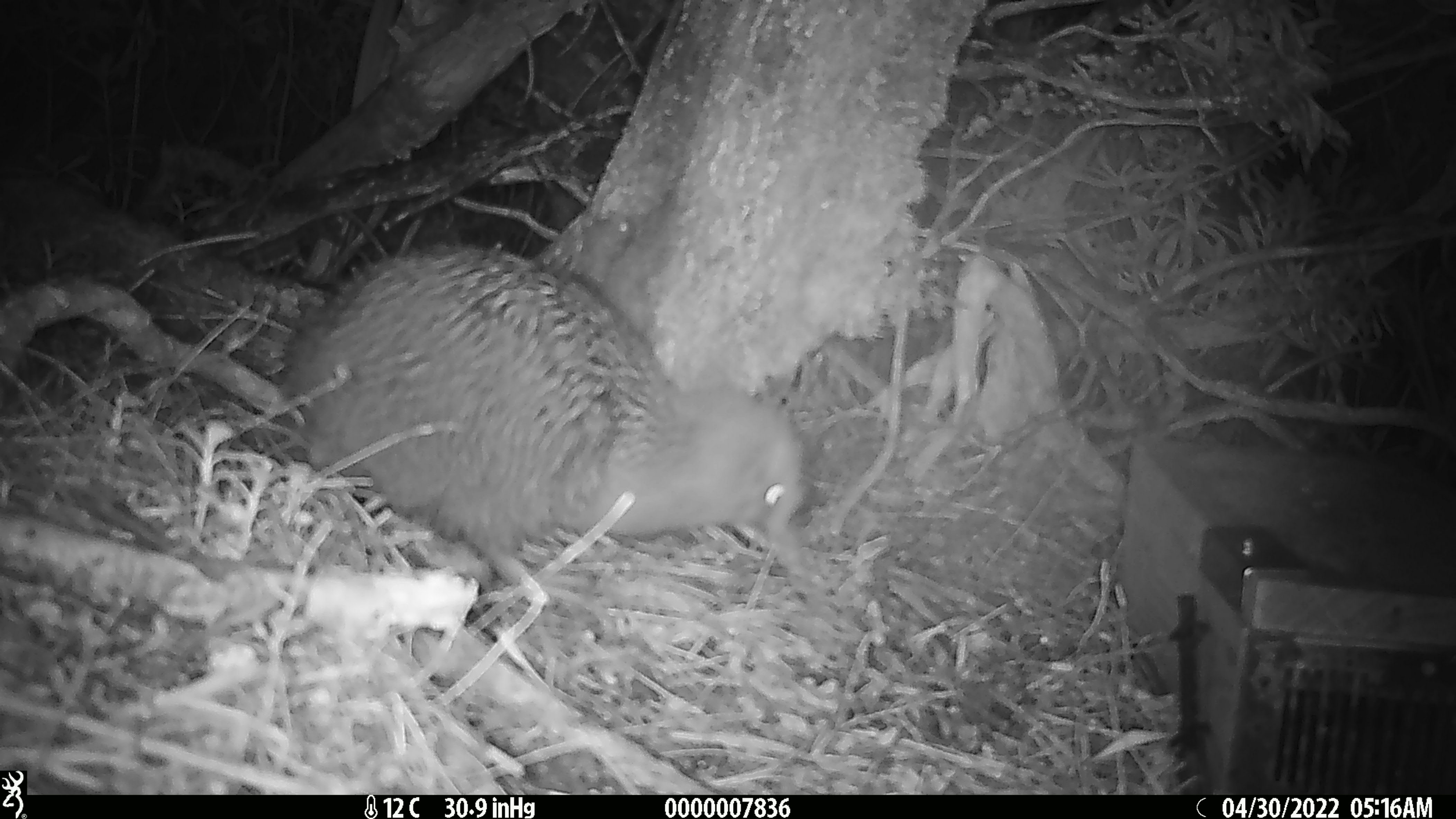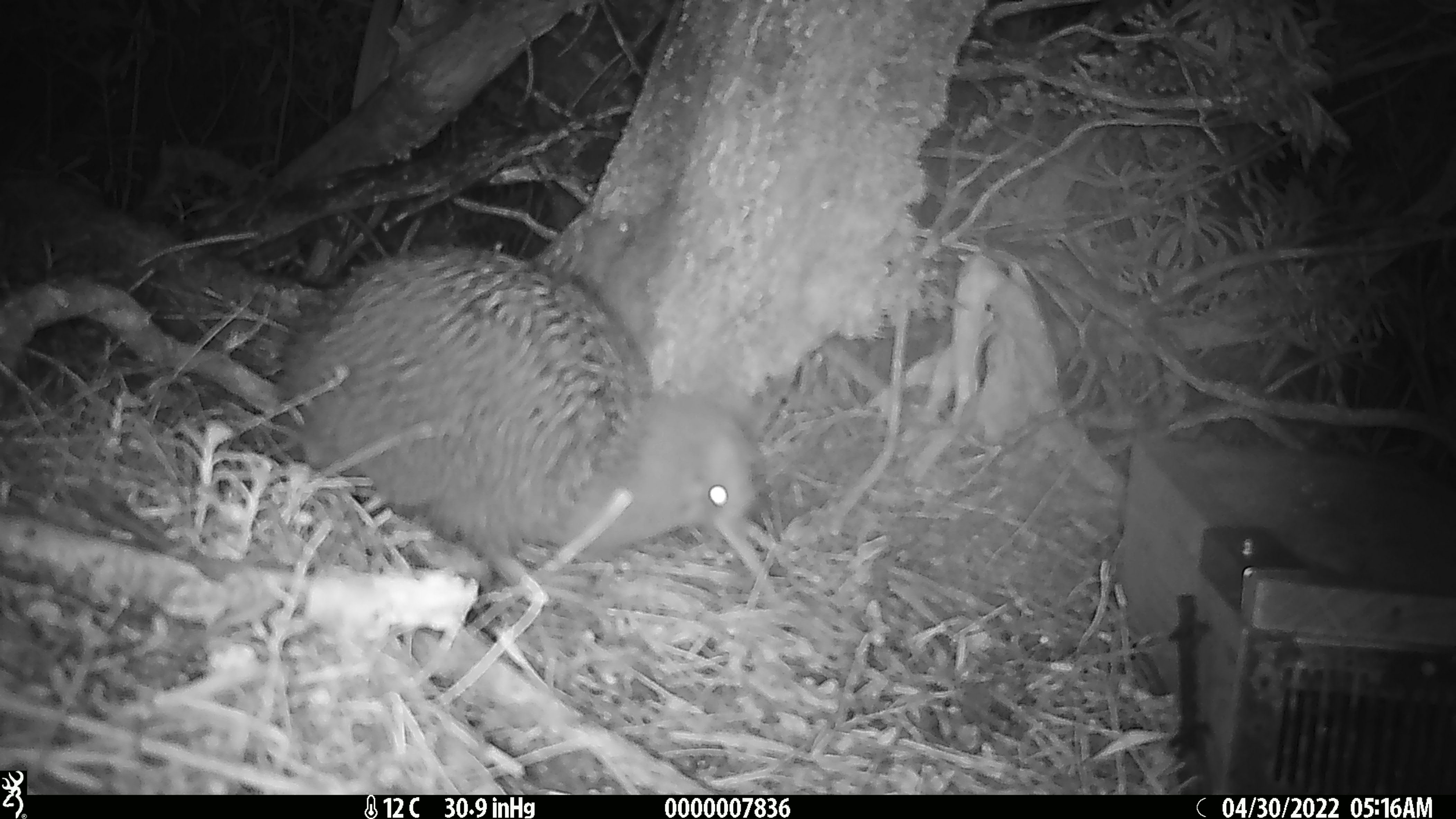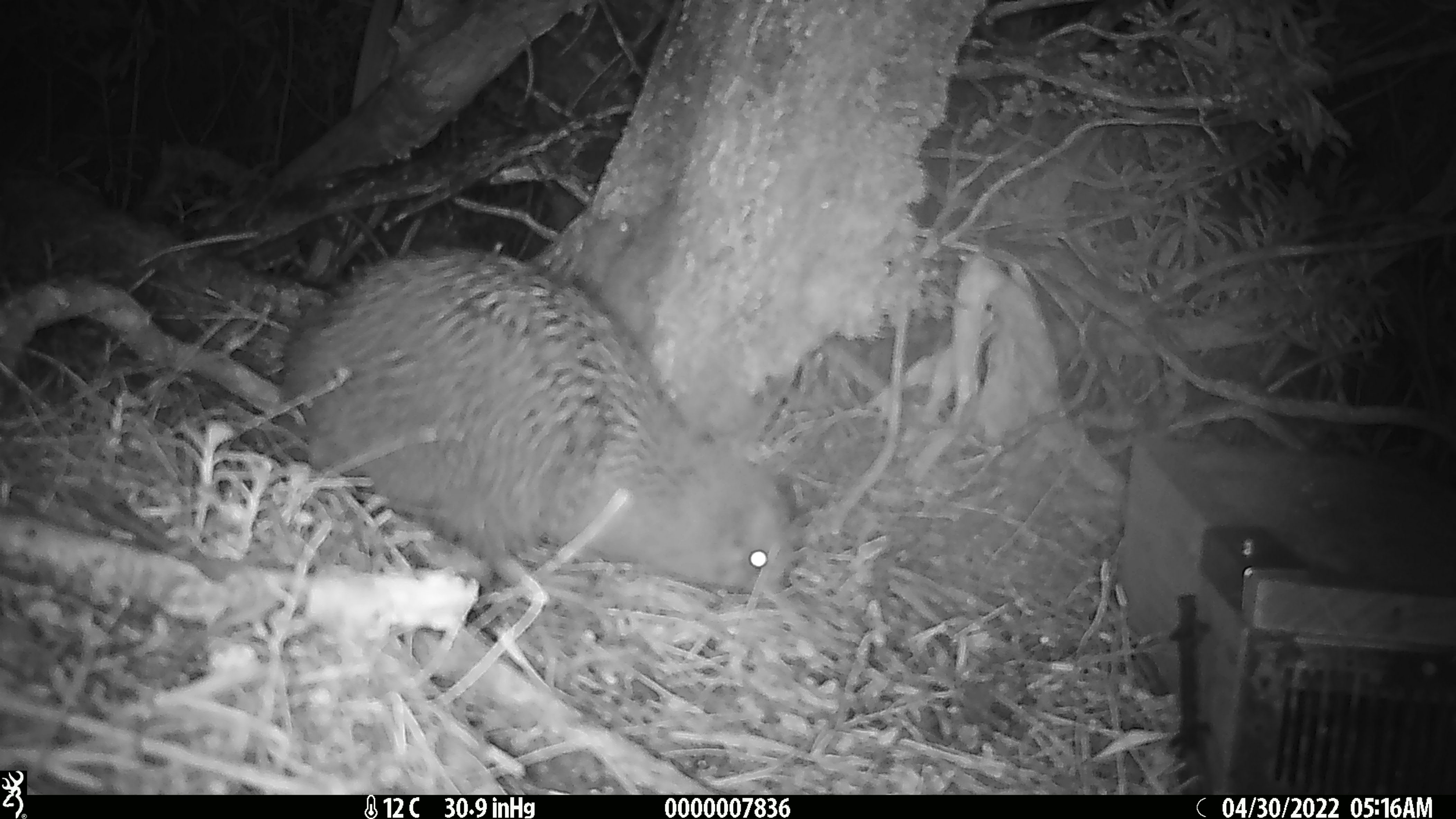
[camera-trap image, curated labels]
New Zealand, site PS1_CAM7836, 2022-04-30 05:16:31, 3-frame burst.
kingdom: Animalia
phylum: Chordata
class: Aves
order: Apterygiformes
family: Apterygidae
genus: Apteryx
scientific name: Apteryx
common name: kiwi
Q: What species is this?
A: Kiwi (Apteryx).